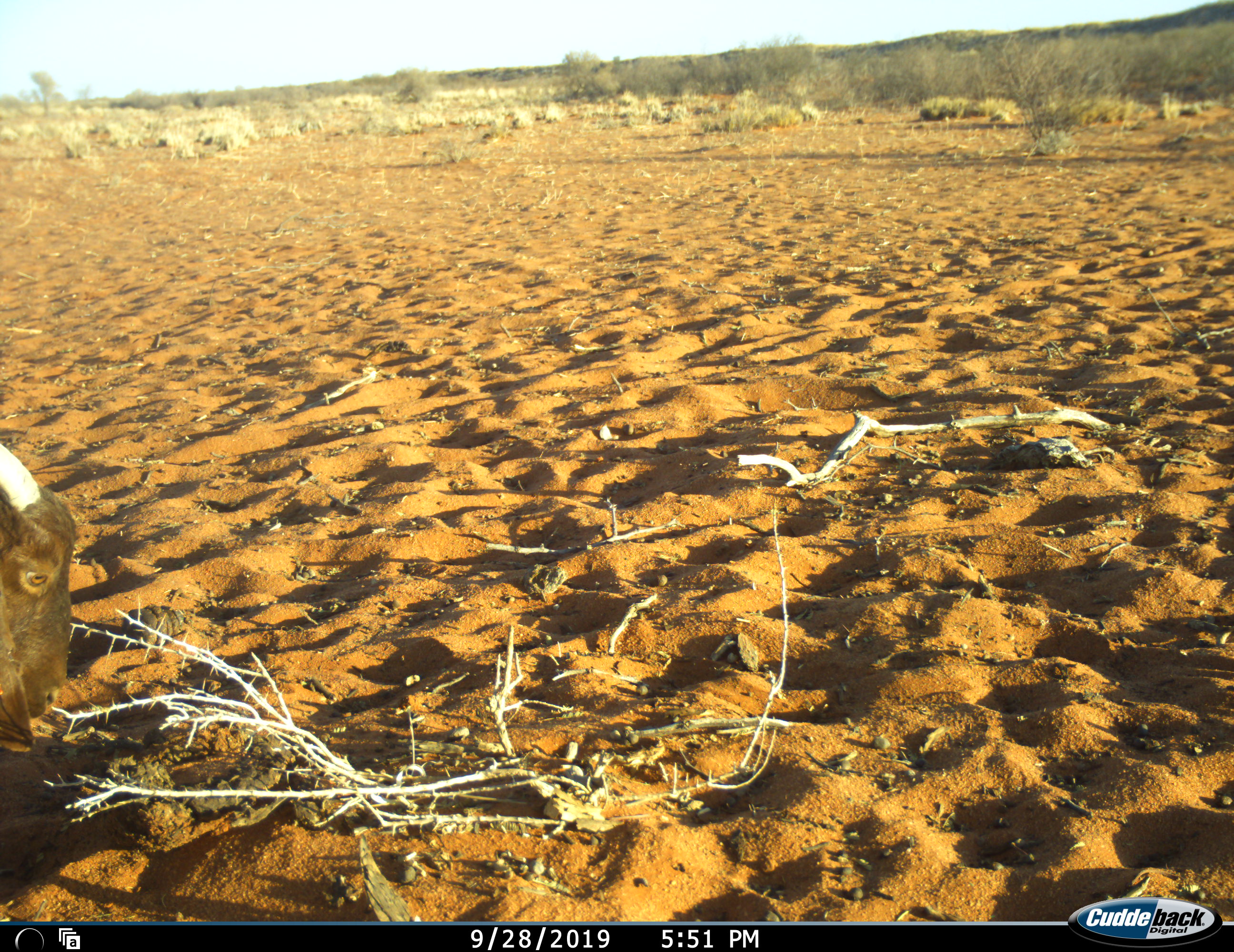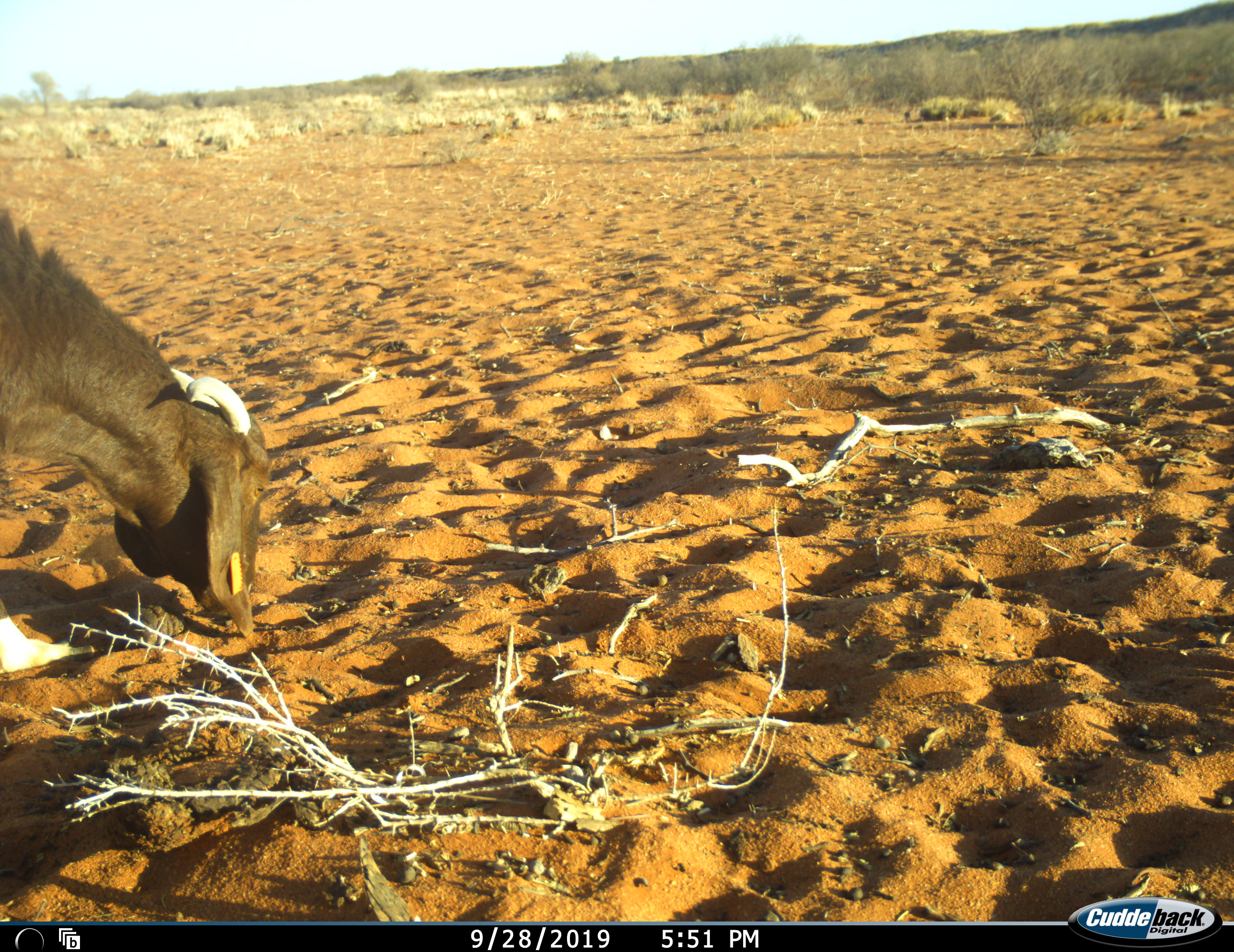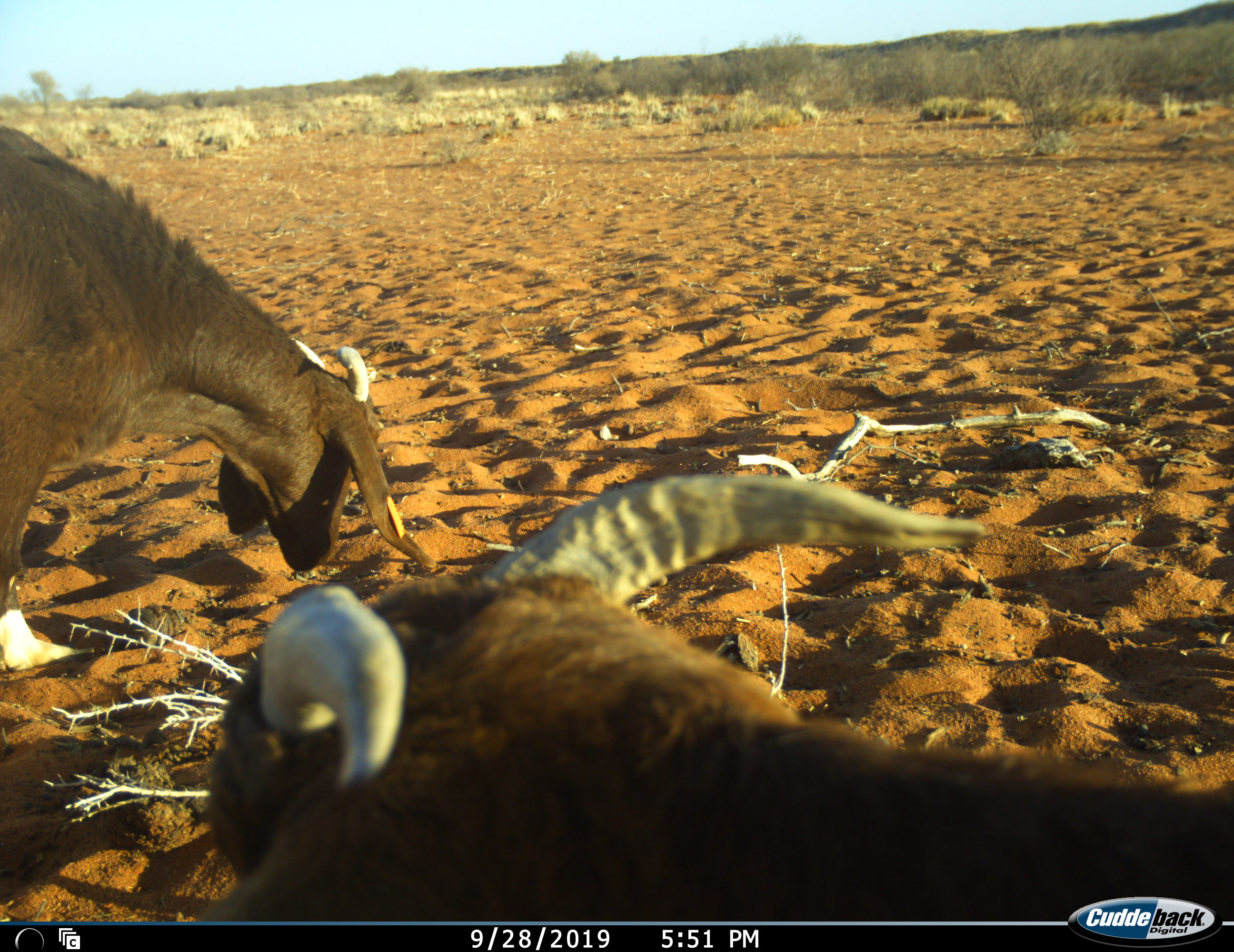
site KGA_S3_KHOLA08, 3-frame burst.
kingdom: Animalia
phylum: Chordata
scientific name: Vertebrata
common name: domestic animal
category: domesticanimal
Domesticanimal (domestic animal) (Vertebrata), count 2. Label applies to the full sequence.